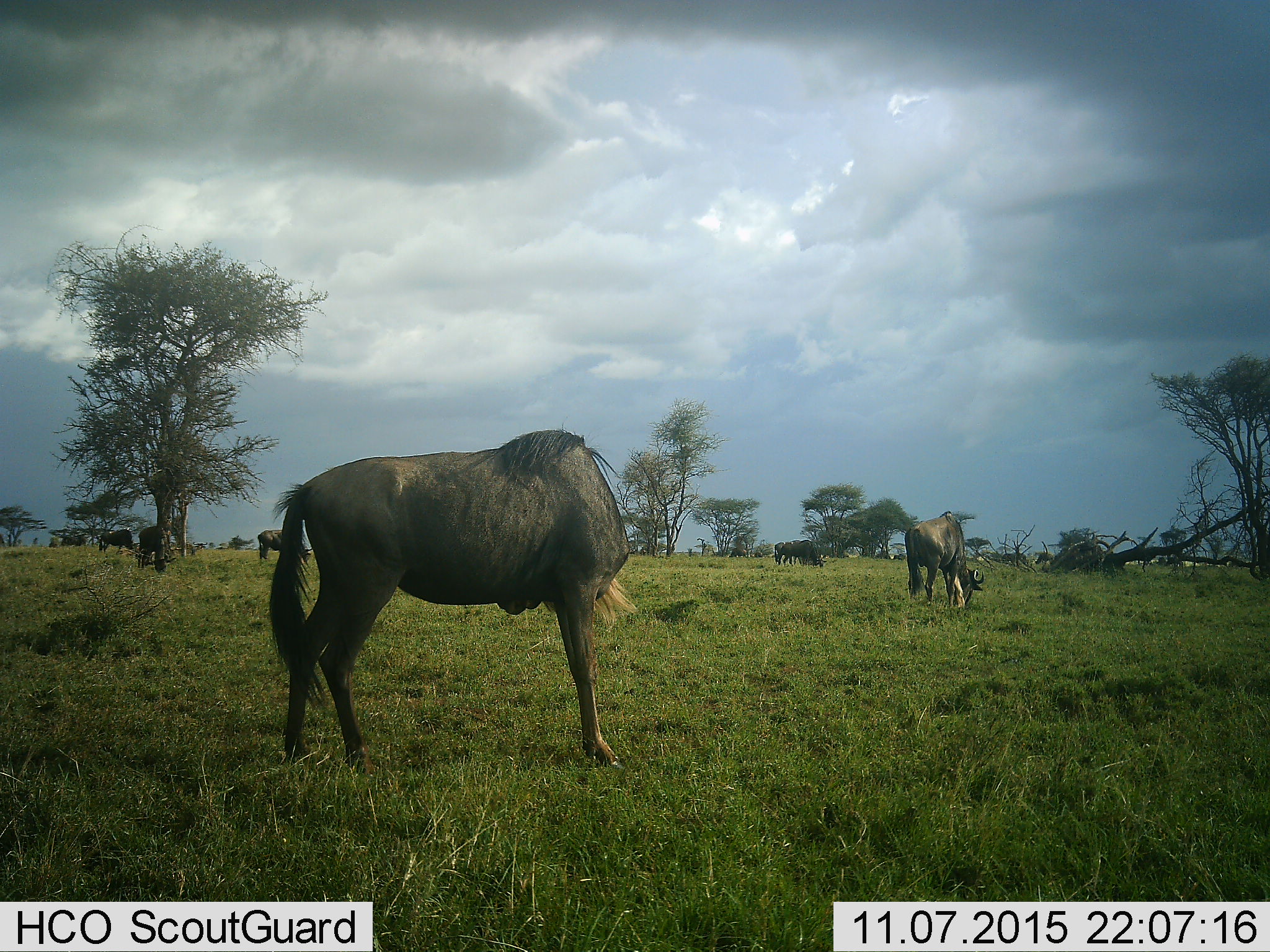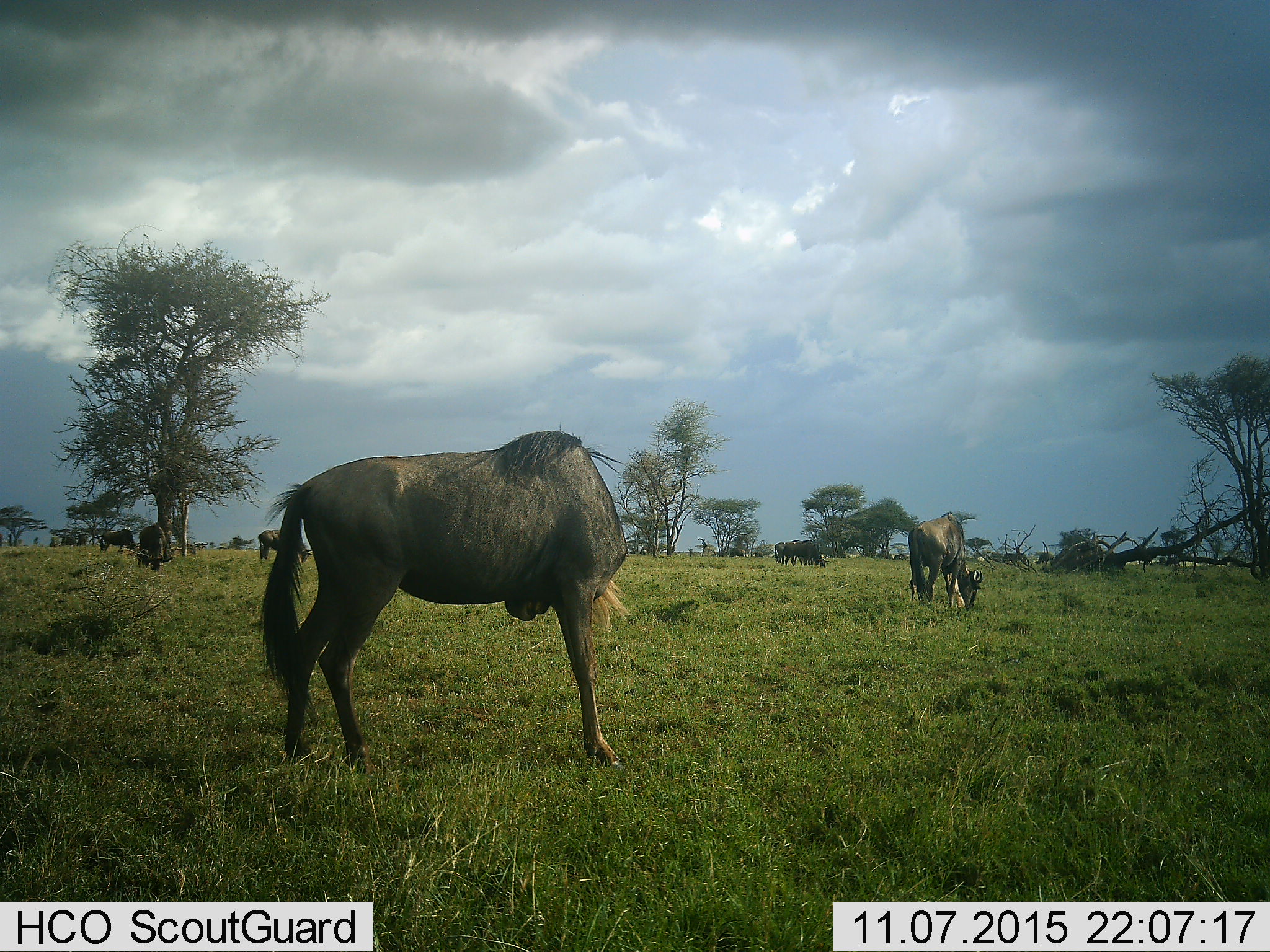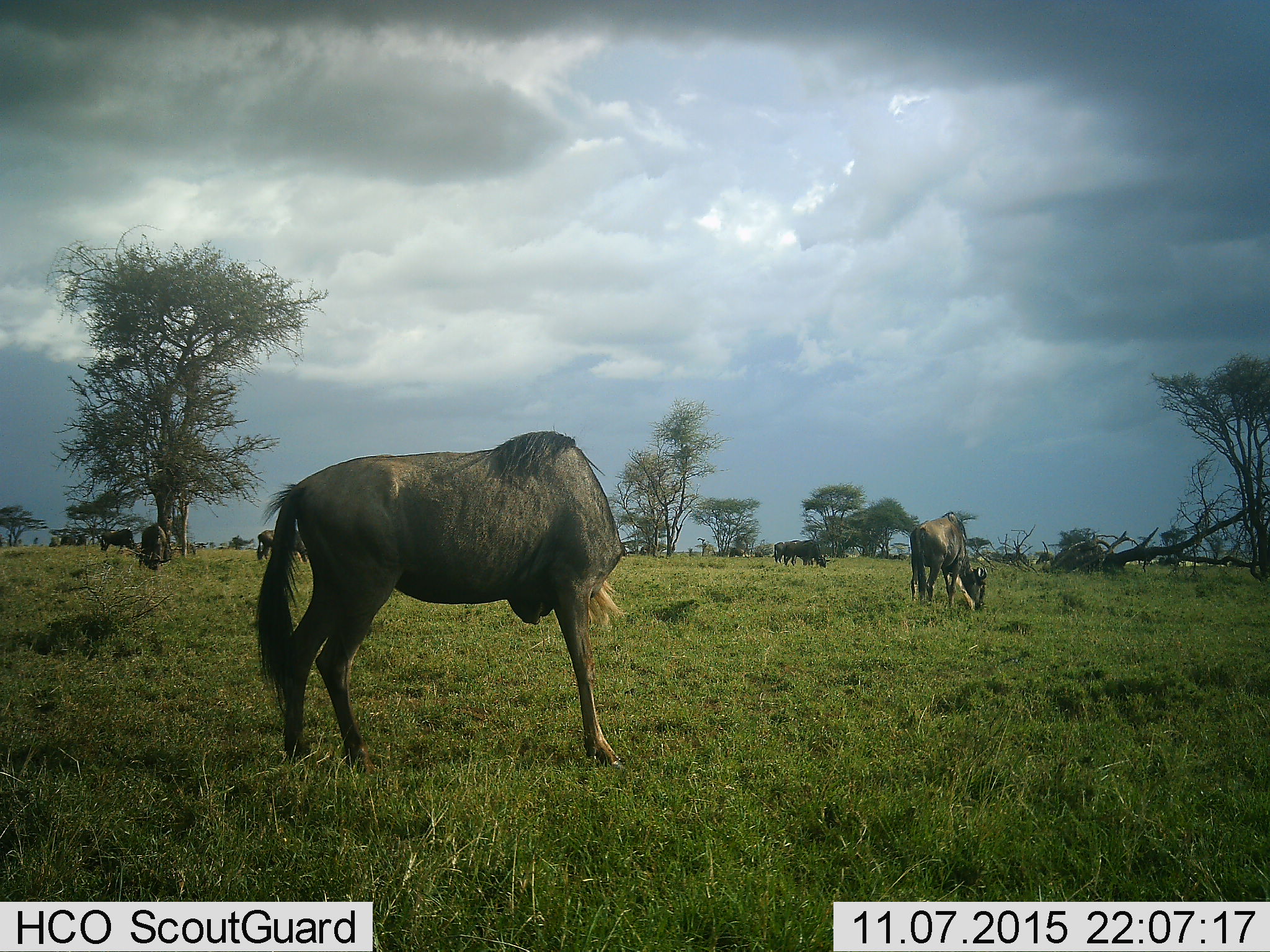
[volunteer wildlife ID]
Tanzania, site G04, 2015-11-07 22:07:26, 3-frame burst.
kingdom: Animalia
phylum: Chordata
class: Mammalia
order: Artiodactyla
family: Bovidae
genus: Connochaetes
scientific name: Connochaetes taurinus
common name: blue wildebeest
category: wildebeest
Wildebeest (blue wildebeest) (Connochaetes taurinus), count 9. Behavior (volunteer vote fractions): standing 69%, resting 0%, moving 25%, interacting 0%. Young present (vote fraction): 12%. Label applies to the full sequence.